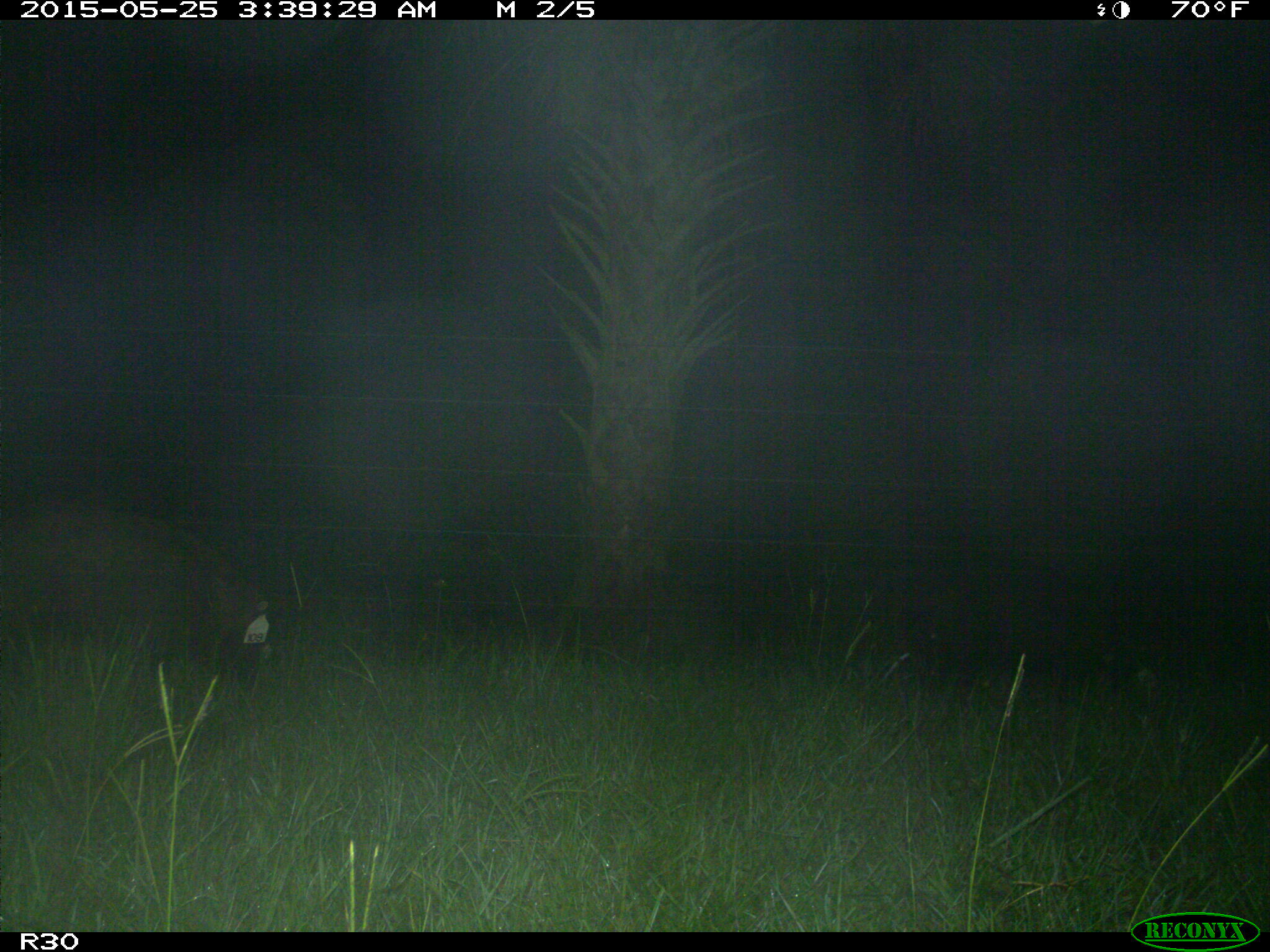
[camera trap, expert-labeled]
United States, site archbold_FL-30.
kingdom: Animalia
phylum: Chordata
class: Mammalia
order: Artiodactyla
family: Suidae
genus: Sus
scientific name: Sus scrofa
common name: wild boar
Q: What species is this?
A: Sus scrofa (wild boar).